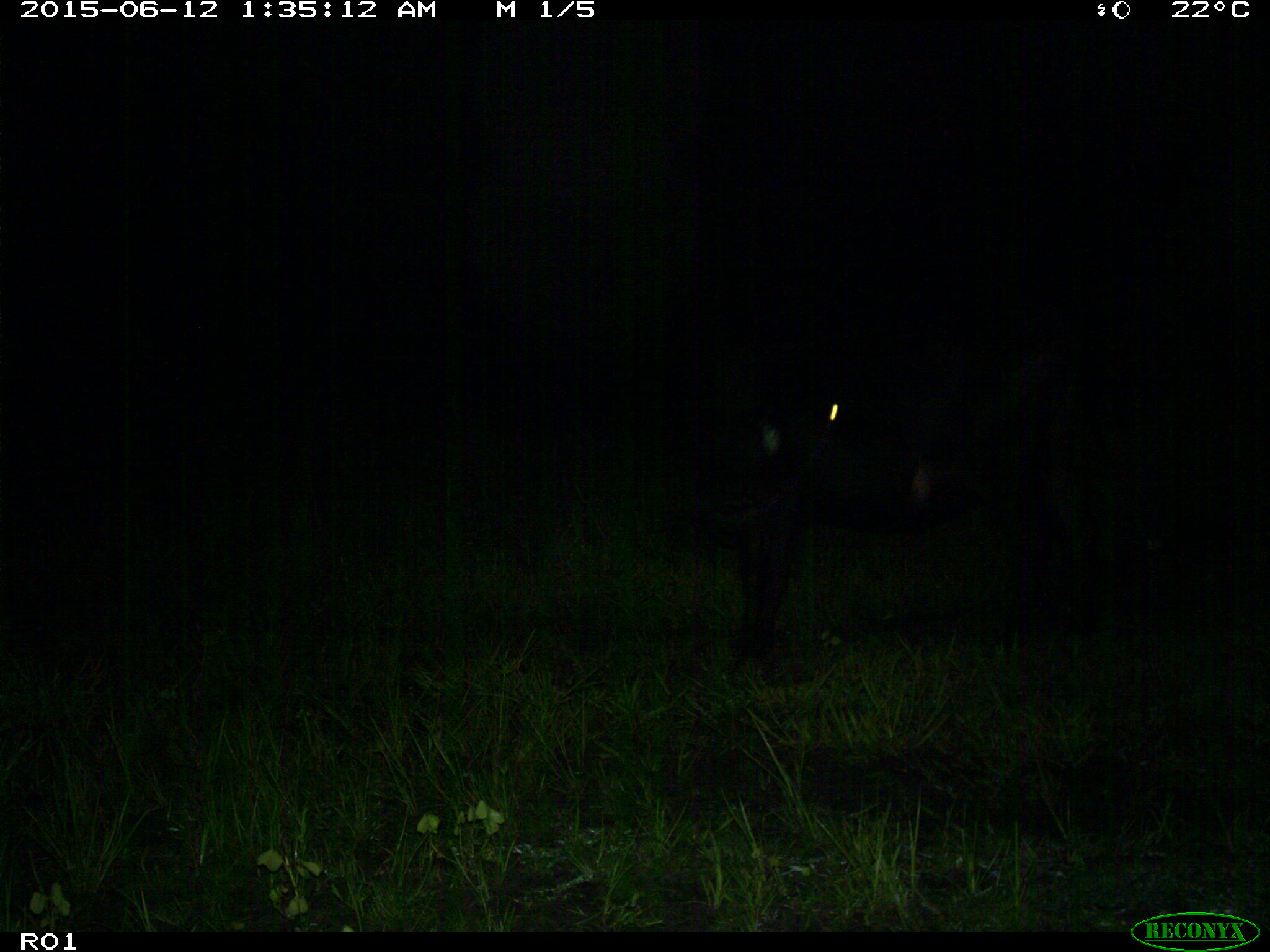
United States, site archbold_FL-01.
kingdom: Animalia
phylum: Chordata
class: Mammalia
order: Artiodactyla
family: Bovidae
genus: Bos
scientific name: Bos taurus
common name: domestic cow